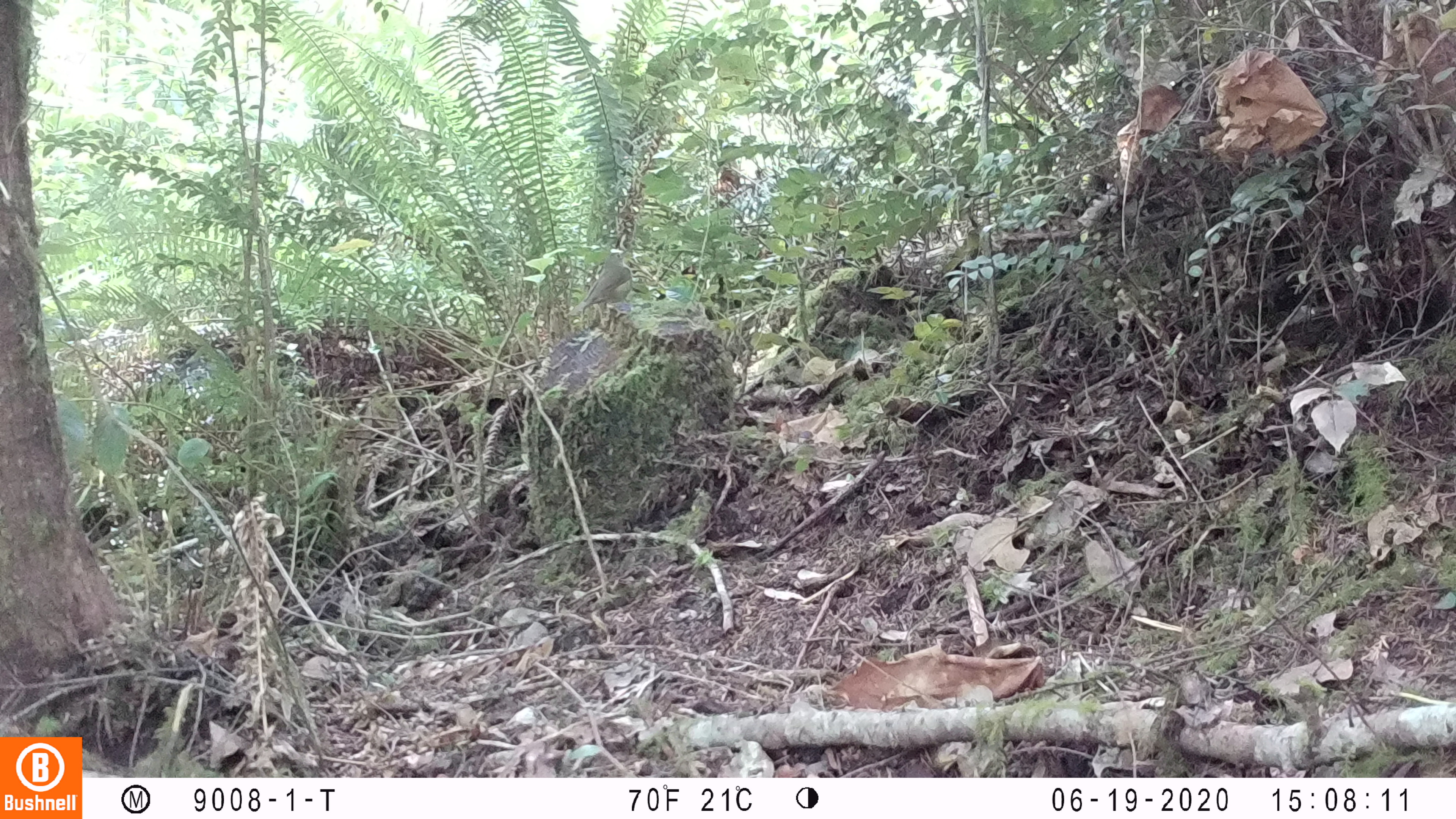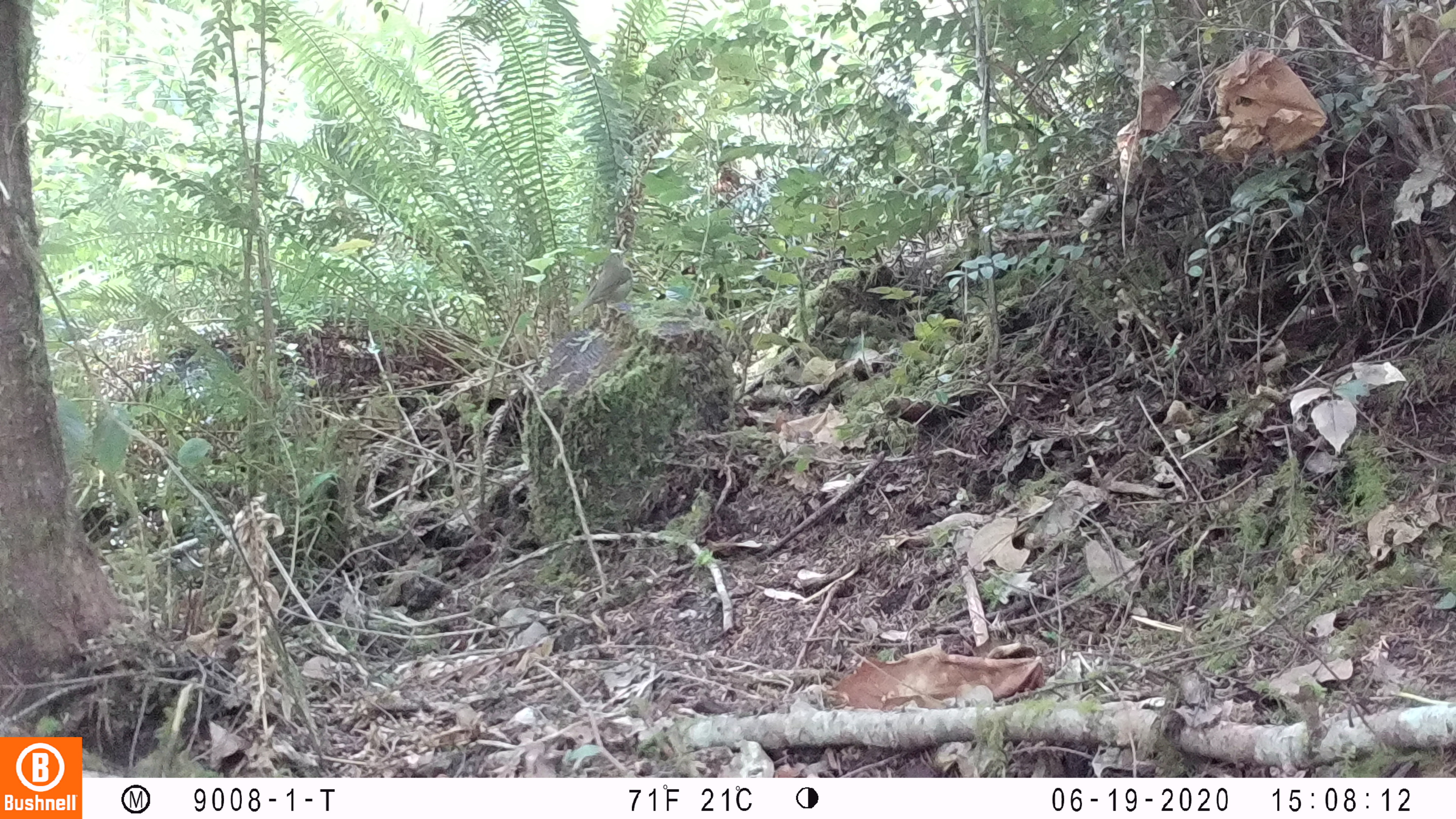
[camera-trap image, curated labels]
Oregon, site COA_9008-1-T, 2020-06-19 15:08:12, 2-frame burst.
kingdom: Animalia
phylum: Chordata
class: Aves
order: Passeriformes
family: Turdidae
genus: Catharus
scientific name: Catharus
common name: brown thrushes and nightingale-thrushes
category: catharus species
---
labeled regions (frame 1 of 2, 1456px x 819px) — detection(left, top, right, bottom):
catharus species: detection(566, 242, 645, 334)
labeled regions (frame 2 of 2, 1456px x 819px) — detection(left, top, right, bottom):
catharus species: detection(556, 241, 644, 335)